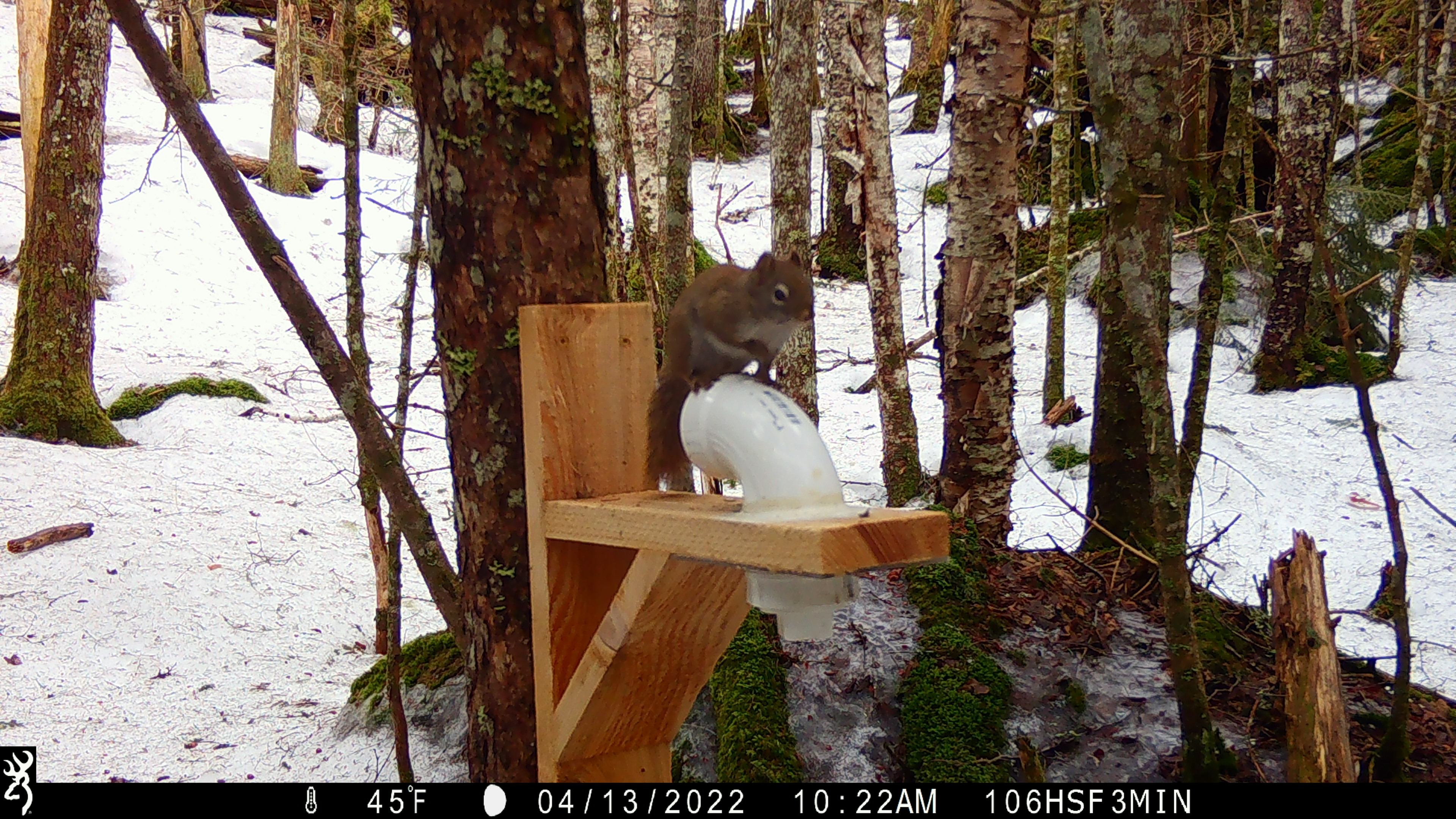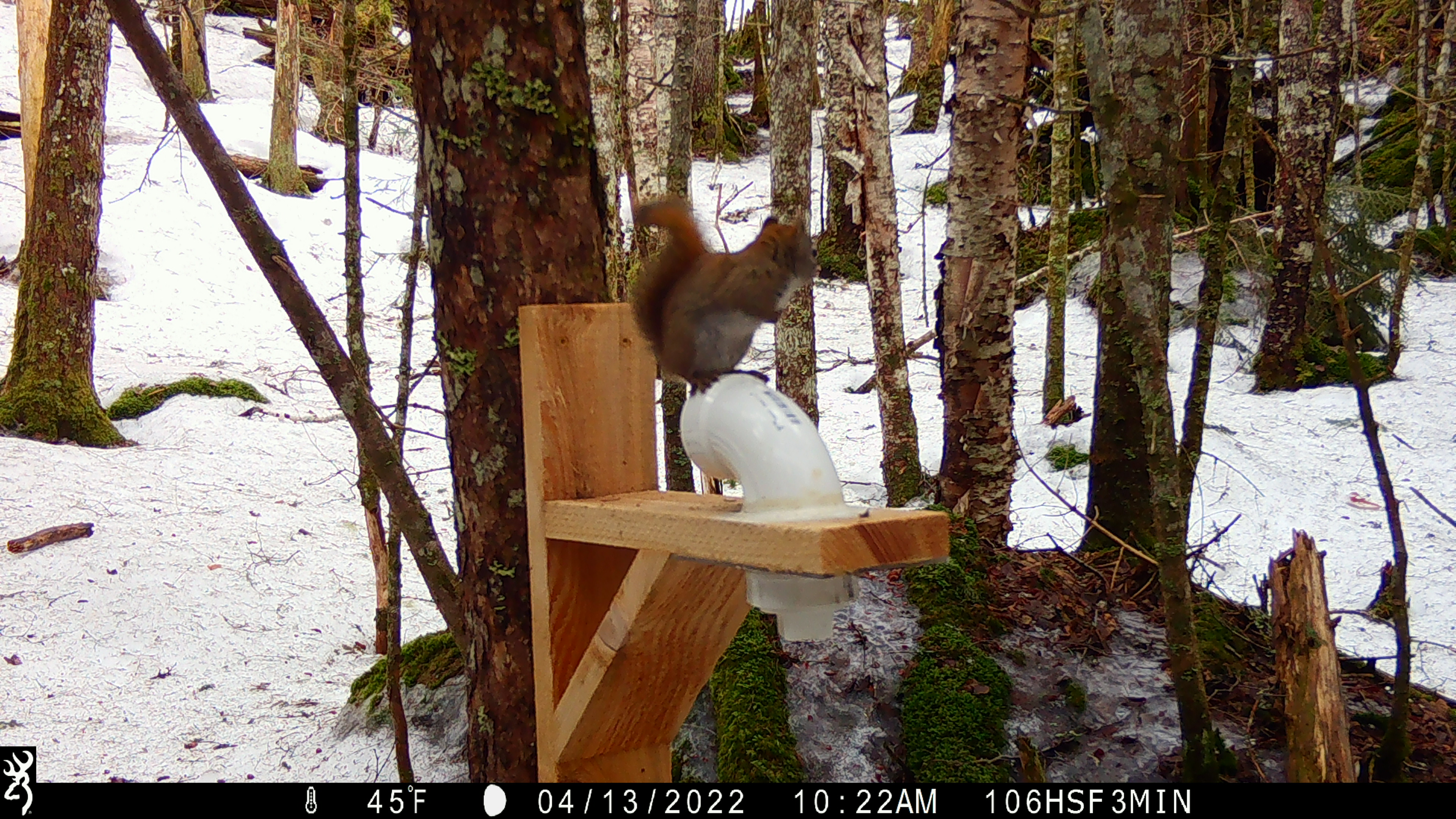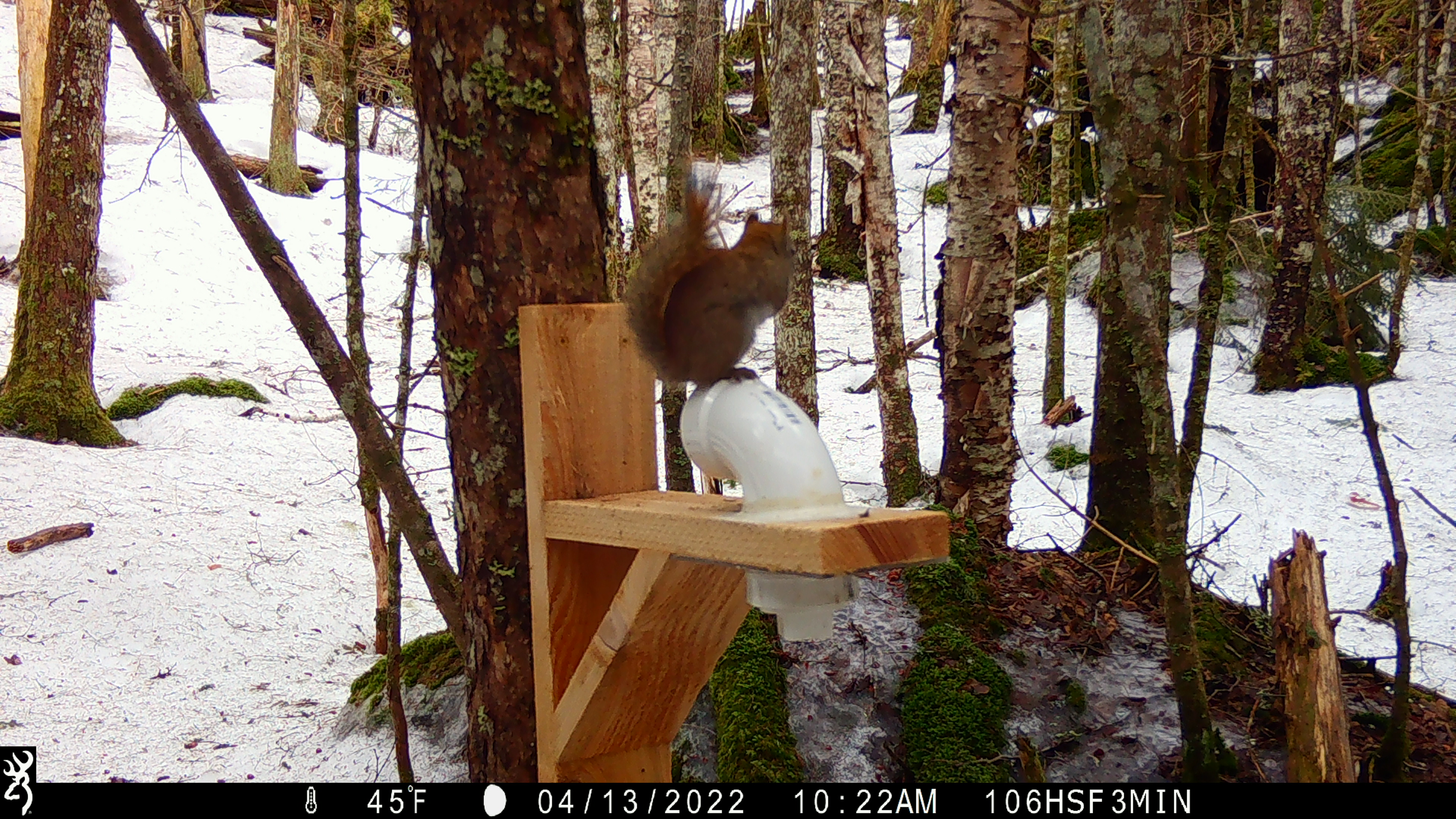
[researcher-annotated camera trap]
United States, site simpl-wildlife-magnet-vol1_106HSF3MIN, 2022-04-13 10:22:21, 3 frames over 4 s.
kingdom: Animalia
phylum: Chordata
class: Mammalia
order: Rodentia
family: Sciuridae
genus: Tamiasciurus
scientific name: Tamiasciurus hudsonicus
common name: red squirrel